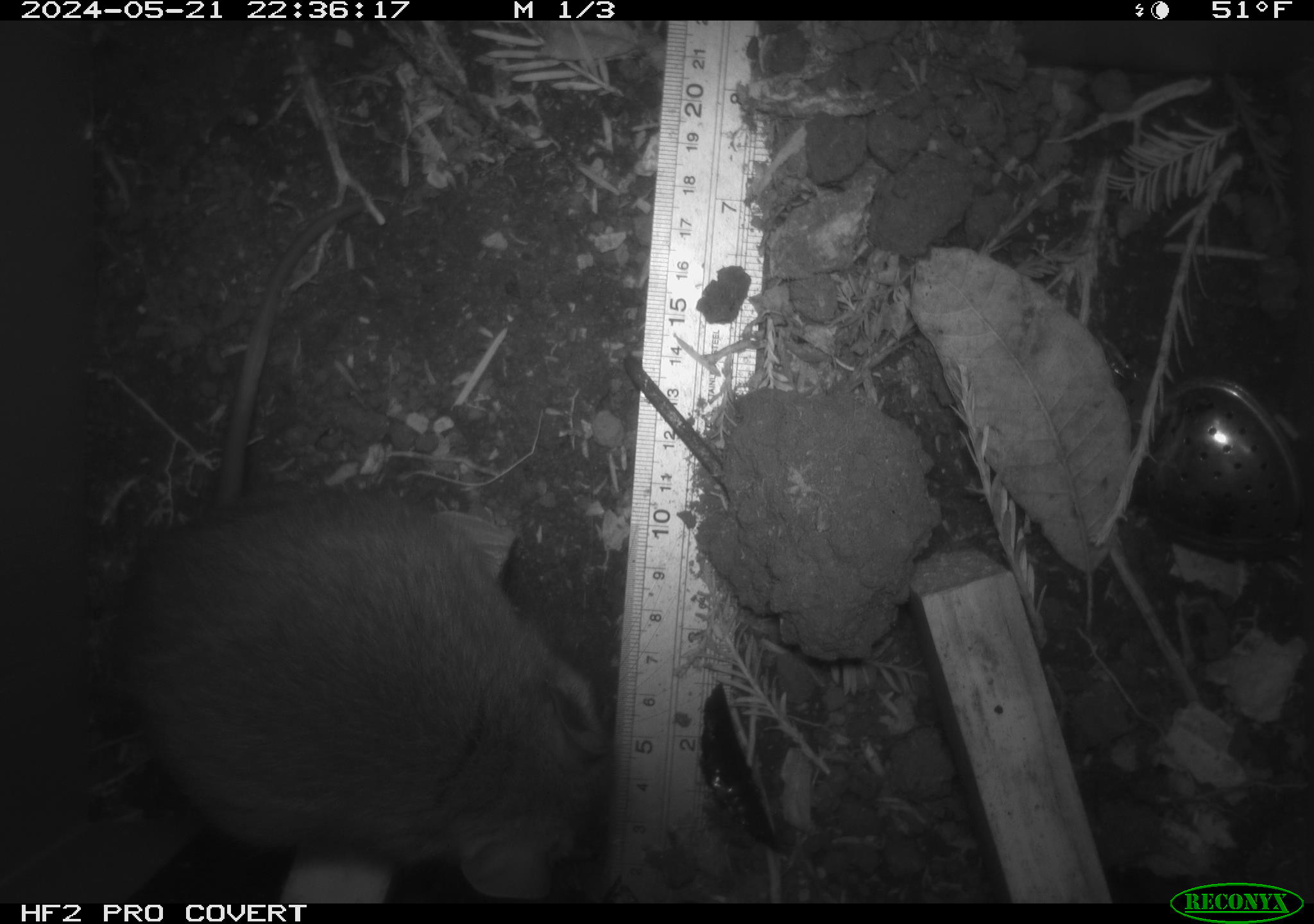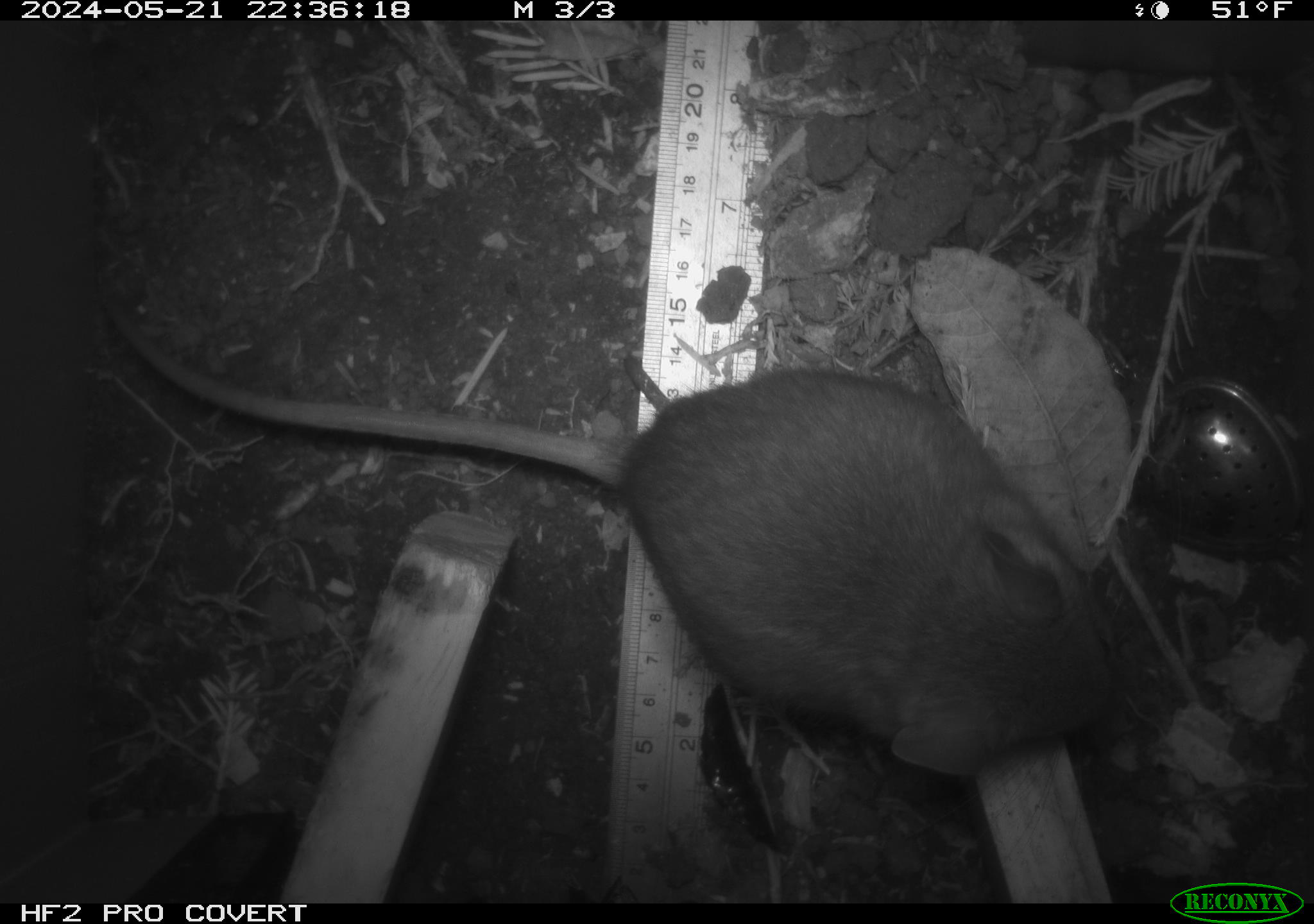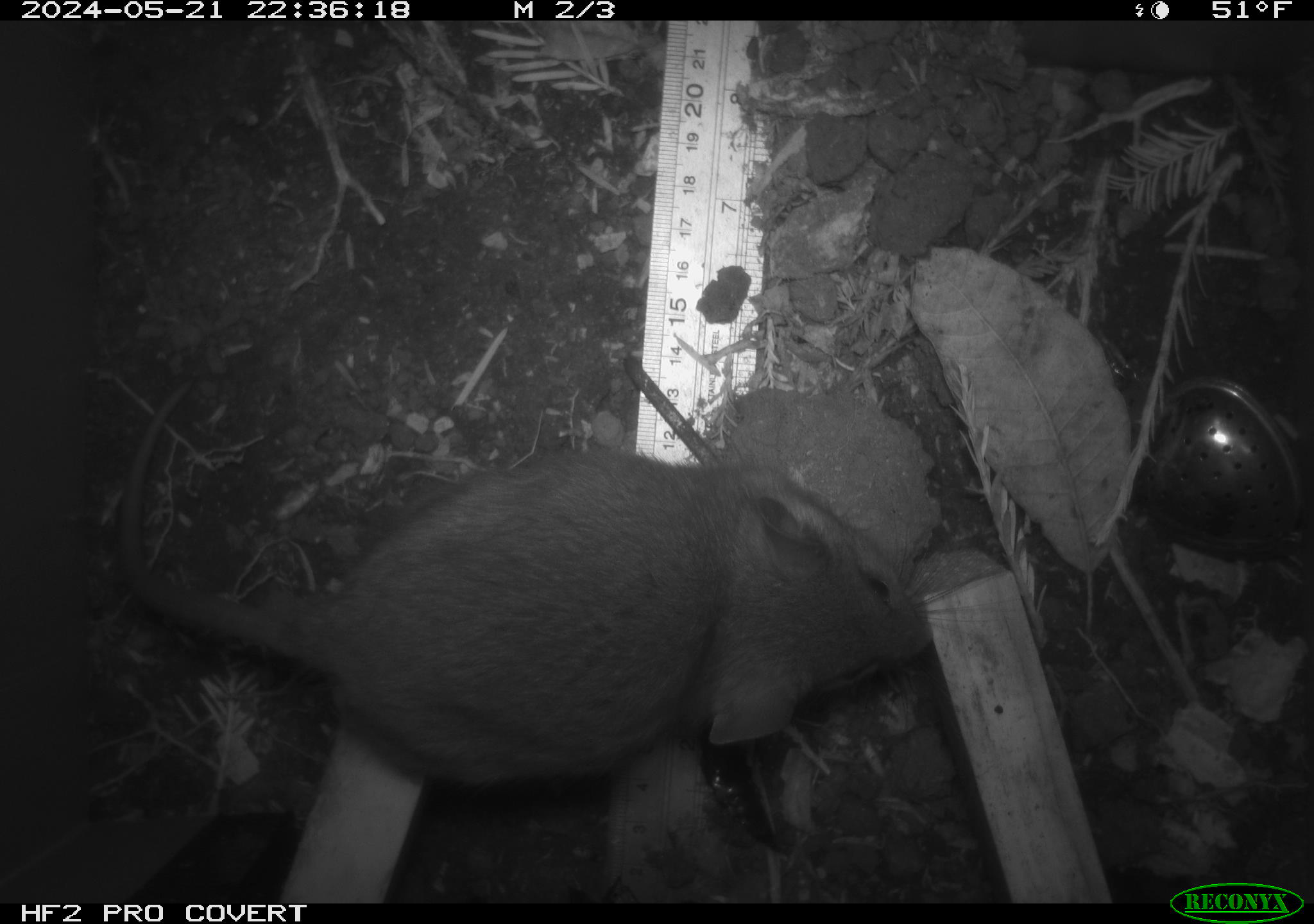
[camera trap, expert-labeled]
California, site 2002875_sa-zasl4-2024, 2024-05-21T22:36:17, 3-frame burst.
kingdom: Animalia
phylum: Chordata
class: Mammalia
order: Rodentia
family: Cricetidae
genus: Neotoma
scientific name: Neotoma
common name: pack rat or woodrat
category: neotoma species